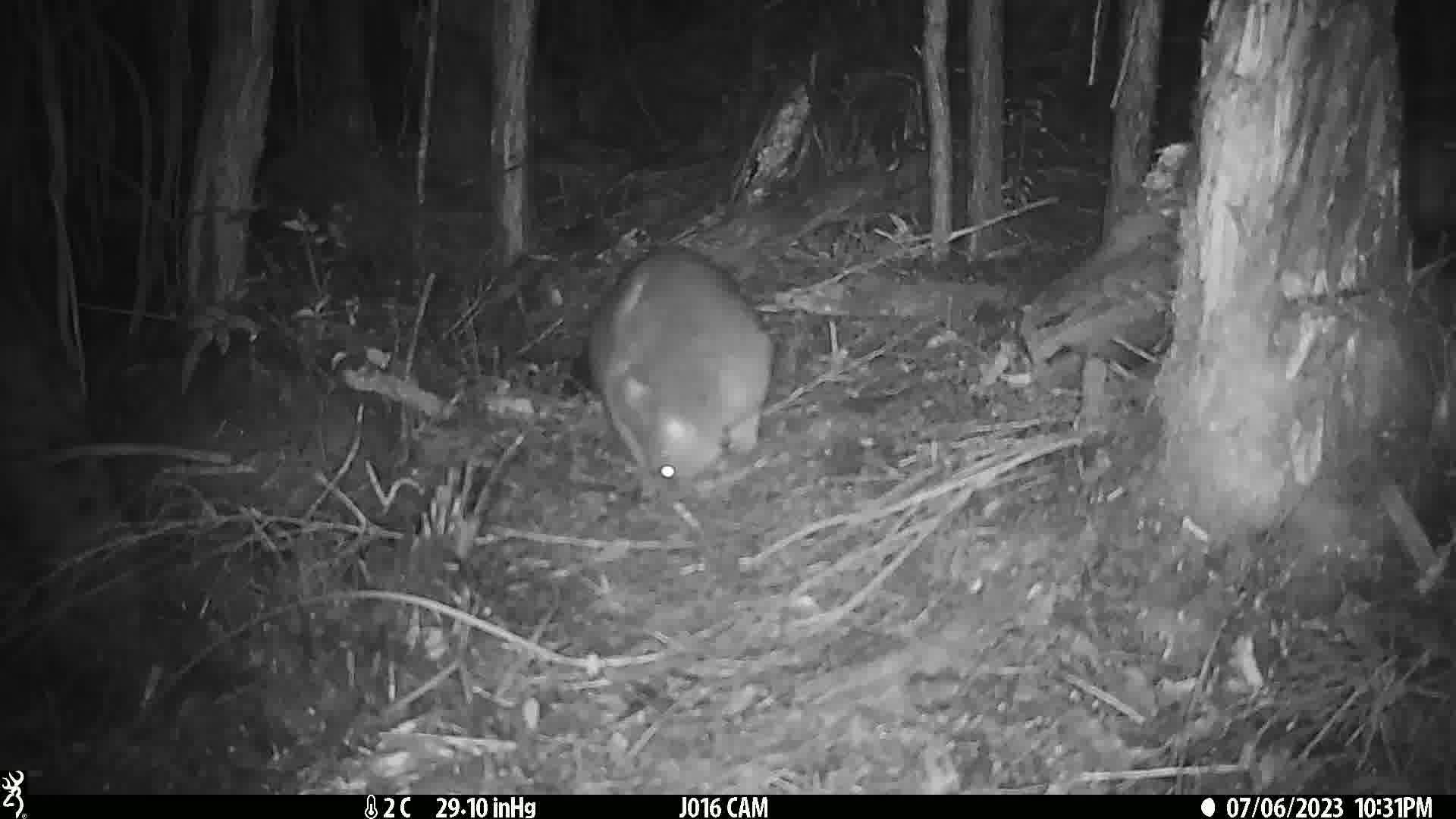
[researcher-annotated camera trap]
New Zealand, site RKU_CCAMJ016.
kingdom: Animalia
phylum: Chordata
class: Mammalia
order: Diprotodontia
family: Phalangeridae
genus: Trichosurus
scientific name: Trichosurus vulpecula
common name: common brushtail possum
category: possum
Possum (common brushtail possum) (Trichosurus vulpecula).